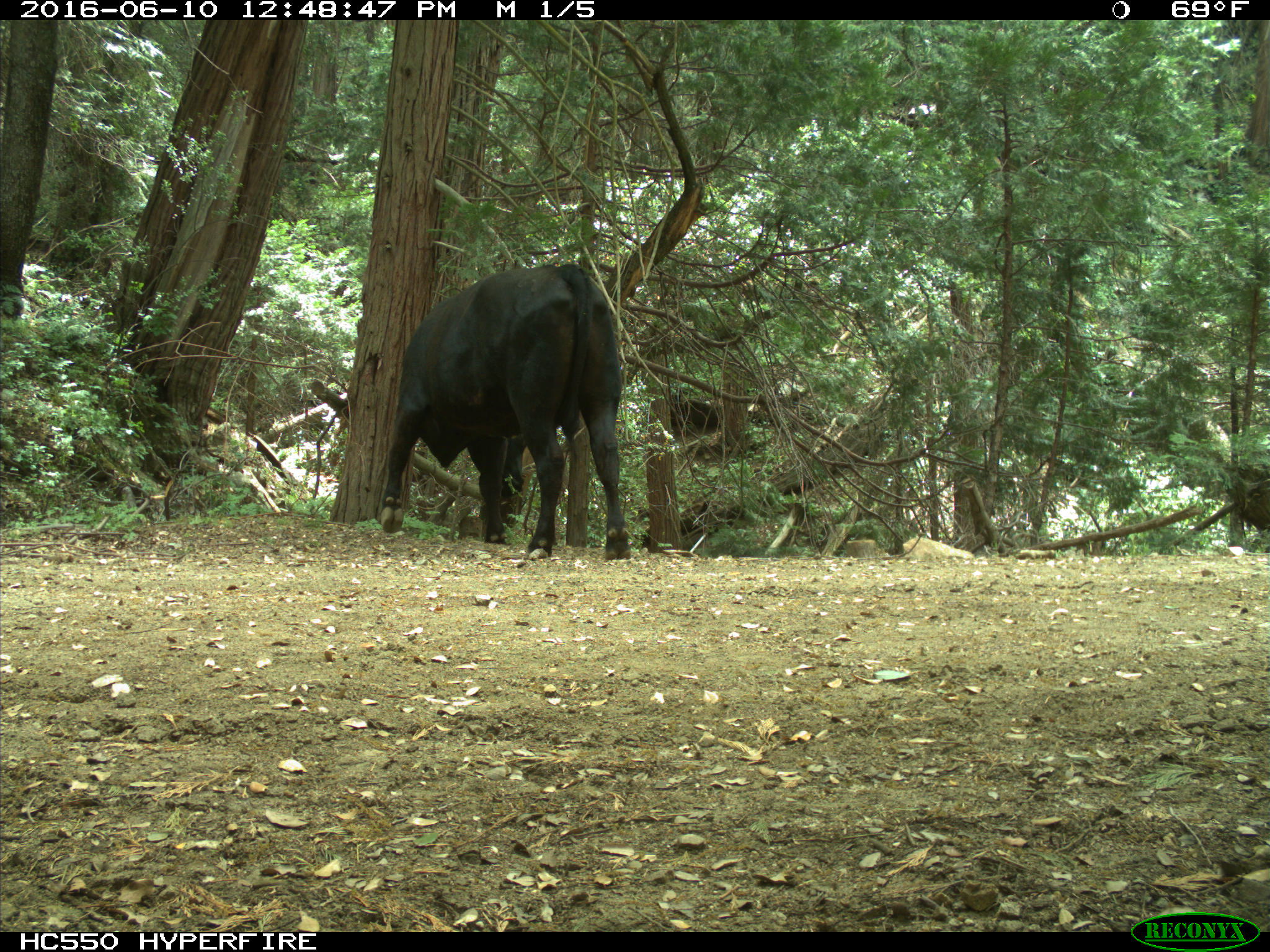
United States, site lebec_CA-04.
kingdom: Animalia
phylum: Chordata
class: Mammalia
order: Artiodactyla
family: Bovidae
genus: Bos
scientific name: Bos taurus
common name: domestic cow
Bos taurus (domestic cow).